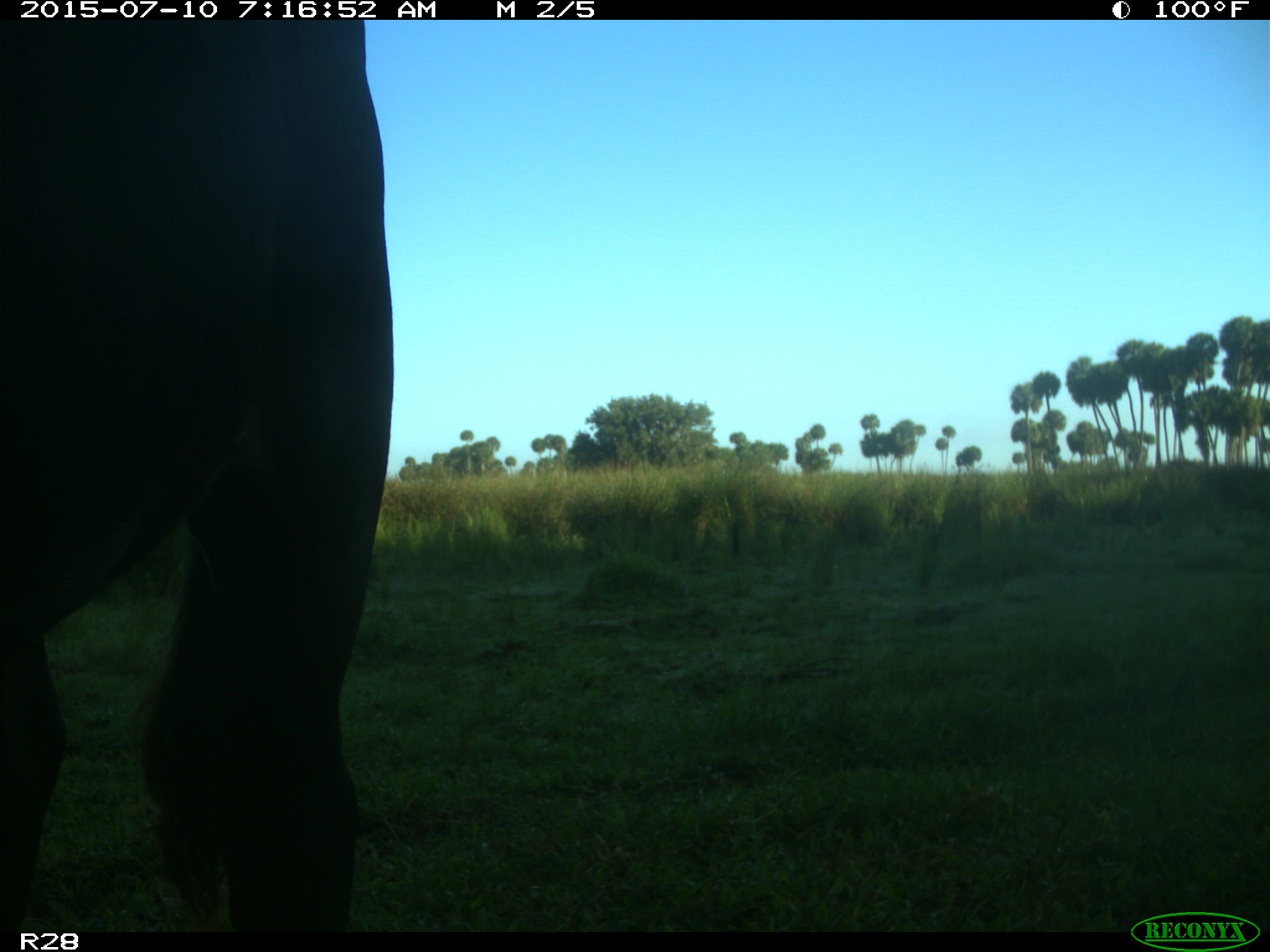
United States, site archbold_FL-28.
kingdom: Animalia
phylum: Chordata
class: Mammalia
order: Artiodactyla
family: Bovidae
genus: Bos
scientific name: Bos taurus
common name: domestic cow